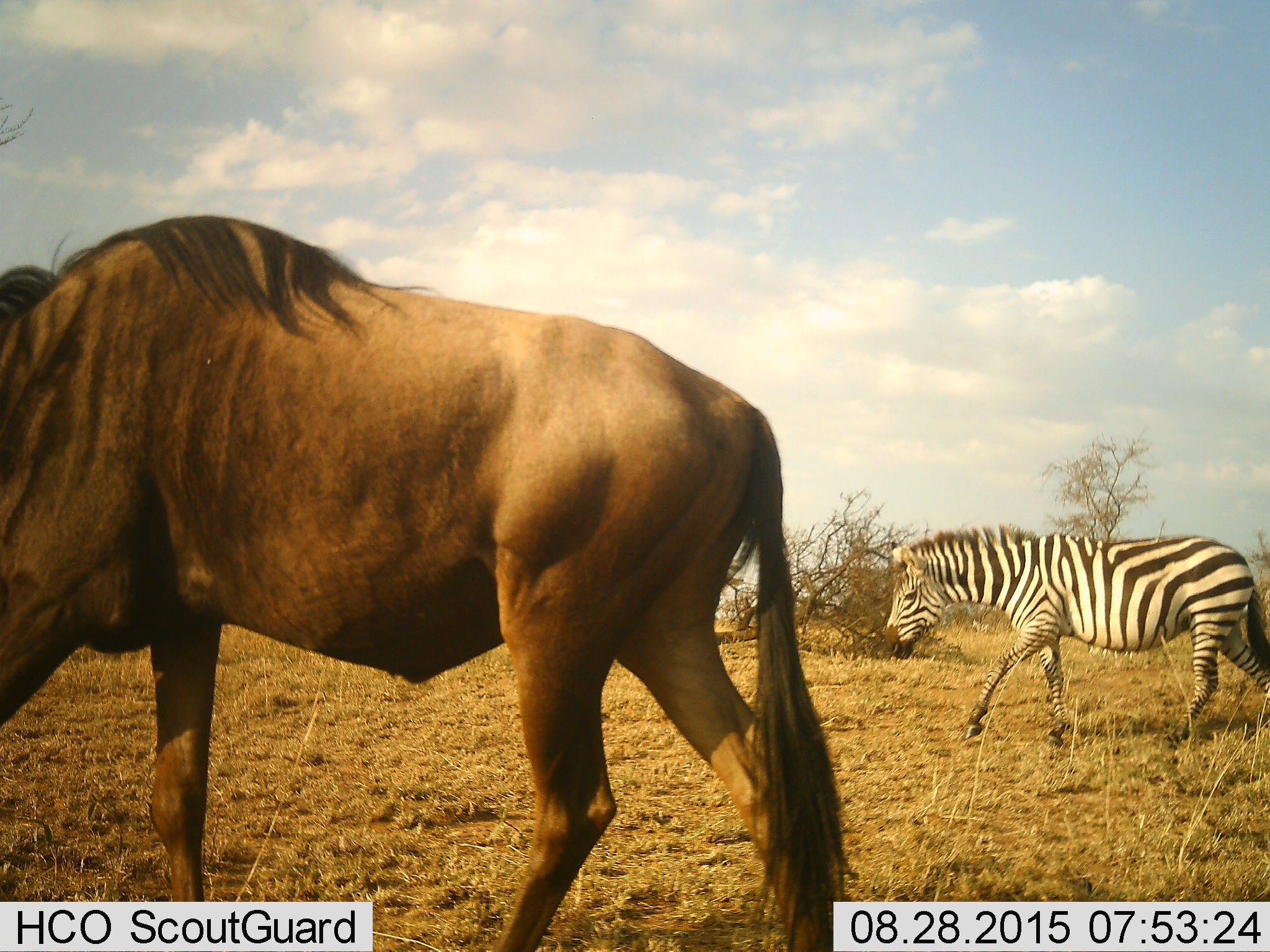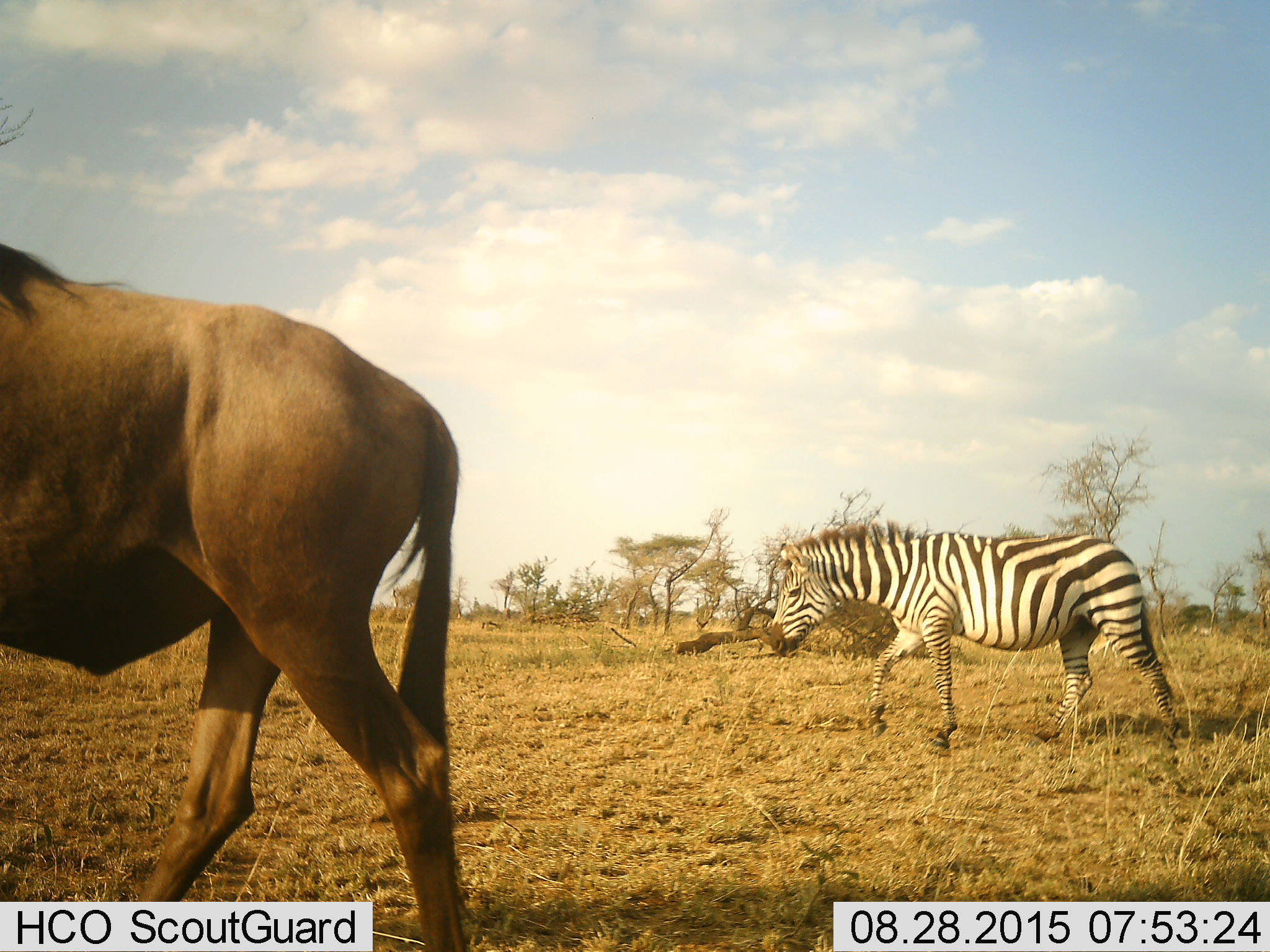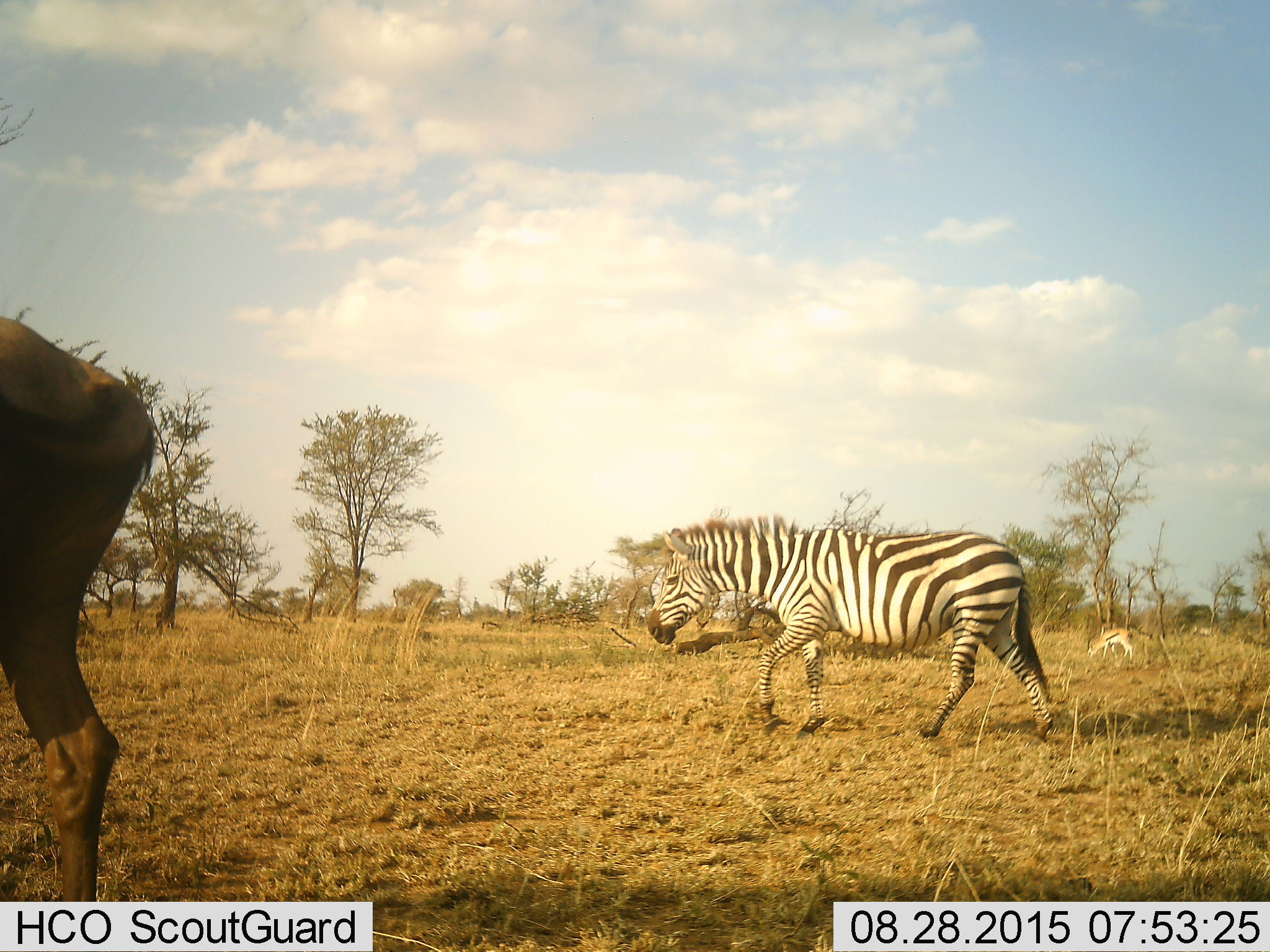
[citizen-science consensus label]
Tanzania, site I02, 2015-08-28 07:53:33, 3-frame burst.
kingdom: Animalia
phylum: Chordata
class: Mammalia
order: Artiodactyla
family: Bovidae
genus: Connochaetes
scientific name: Connochaetes taurinus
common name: blue wildebeest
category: wildebeest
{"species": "wildebeest (blue wildebeest) (Connochaetes taurinus)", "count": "1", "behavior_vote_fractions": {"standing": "0%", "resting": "0%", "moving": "100%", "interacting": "0%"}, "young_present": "0%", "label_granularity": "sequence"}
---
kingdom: Animalia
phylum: Chordata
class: Mammalia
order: Perissodactyla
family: Equidae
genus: Equus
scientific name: Equus quagga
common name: plains zebra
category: zebra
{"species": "zebra (plains zebra) (Equus quagga)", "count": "1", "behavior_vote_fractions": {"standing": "10%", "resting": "0%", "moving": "100%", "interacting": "0%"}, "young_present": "0%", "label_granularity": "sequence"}